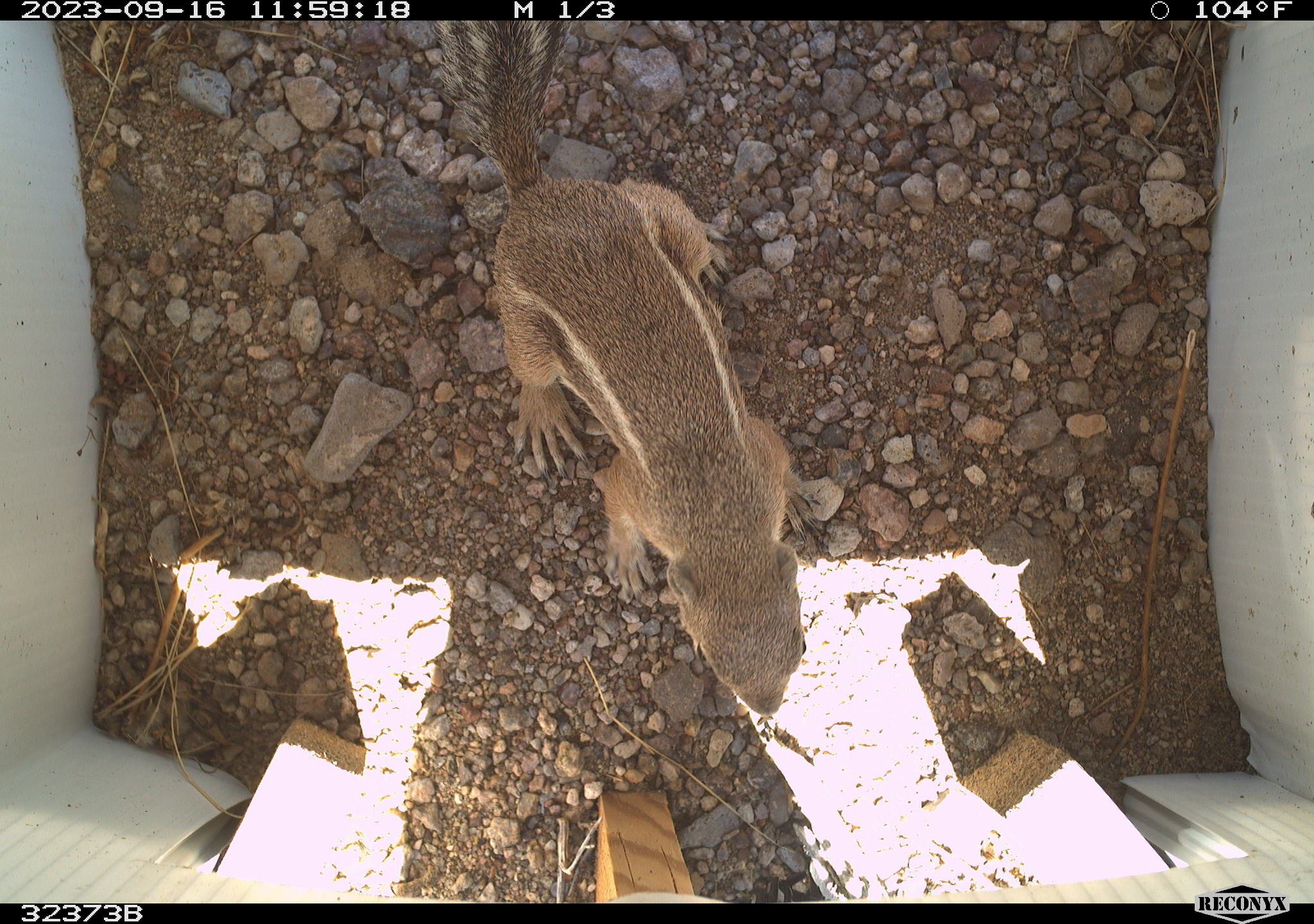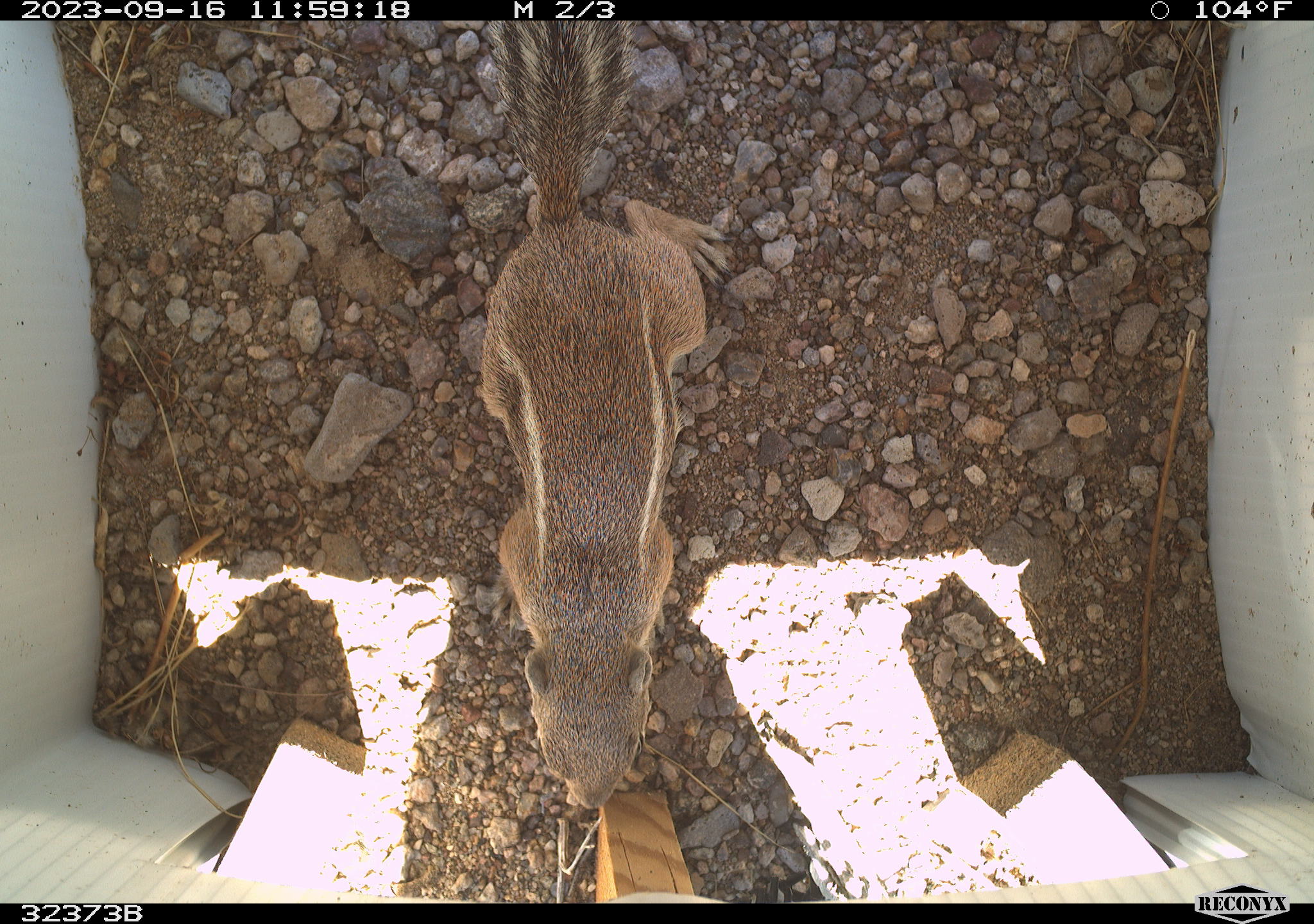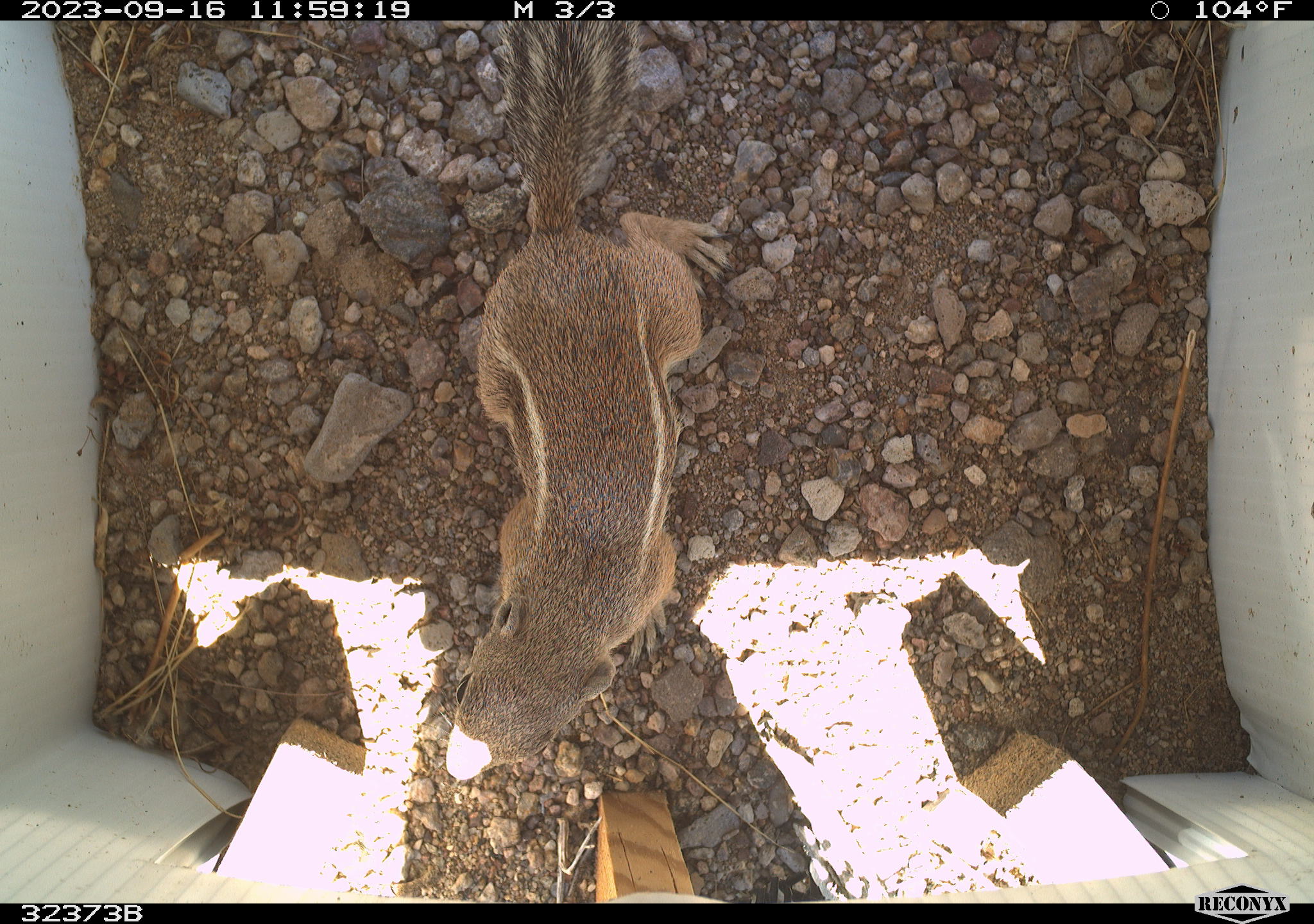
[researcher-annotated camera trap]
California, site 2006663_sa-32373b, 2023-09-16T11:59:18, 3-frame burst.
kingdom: Animalia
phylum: Chordata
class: Mammalia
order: Rodentia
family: Sciuridae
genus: Ammospermophilus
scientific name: Ammospermophilus leucurus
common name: white-tailed antelope squirrel